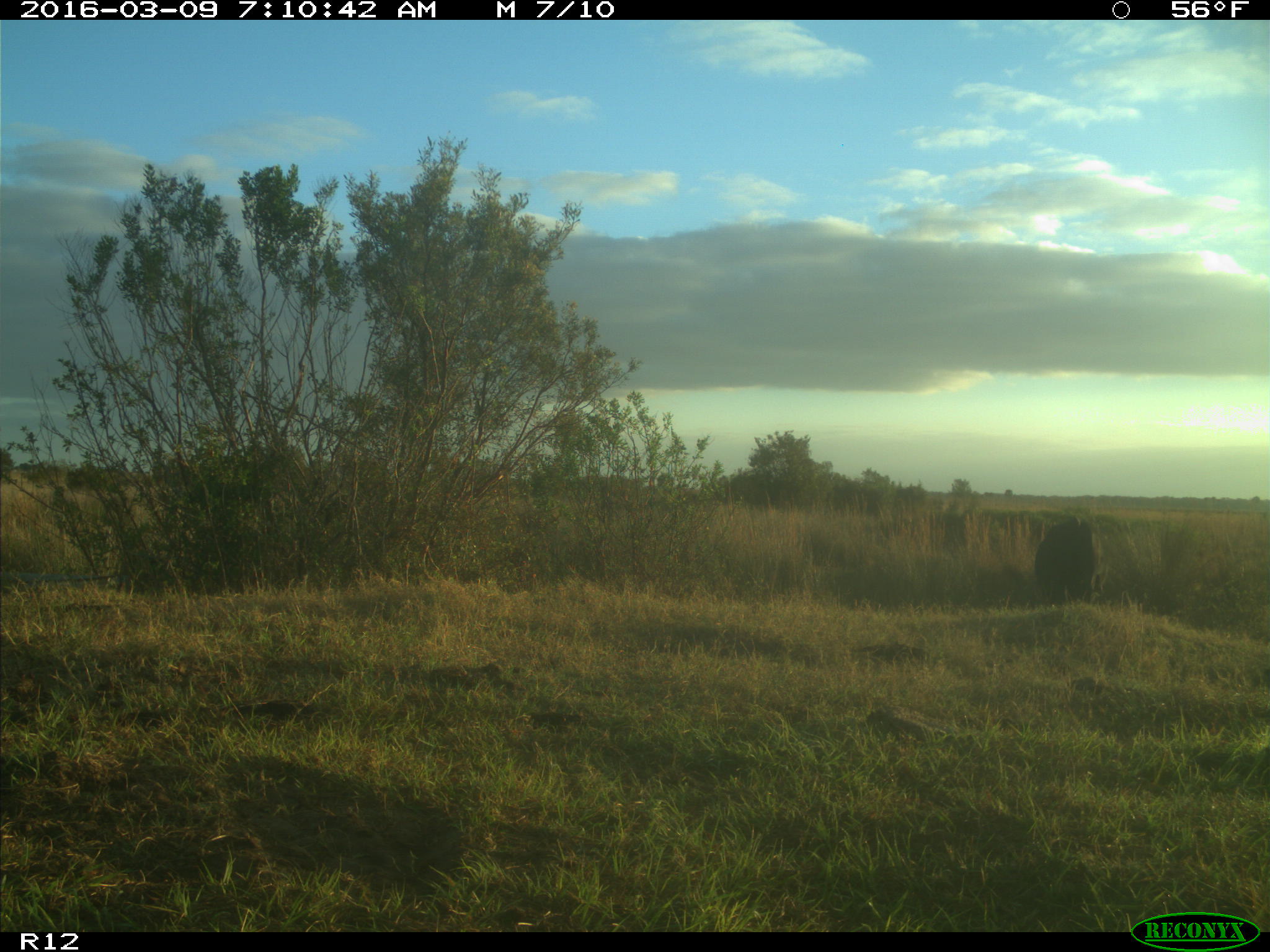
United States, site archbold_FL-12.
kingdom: Animalia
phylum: Chordata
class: Mammalia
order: Artiodactyla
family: Bovidae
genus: Bos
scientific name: Bos taurus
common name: domestic cow